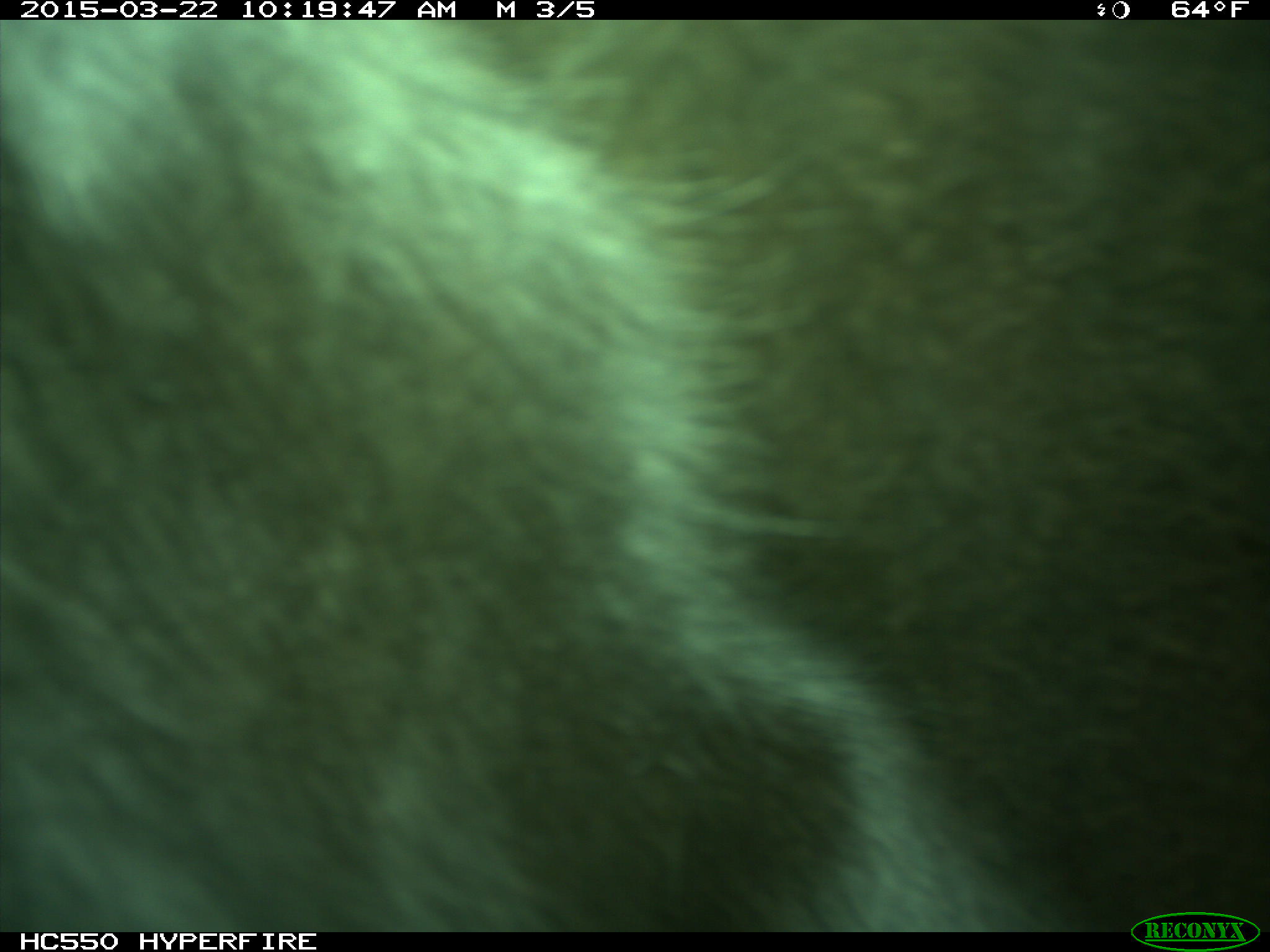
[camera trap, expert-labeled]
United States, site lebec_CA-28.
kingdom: Animalia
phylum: Chordata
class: Mammalia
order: Artiodactyla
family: Bovidae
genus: Bos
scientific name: Bos taurus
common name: domestic cow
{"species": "Bos taurus (domestic cow)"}